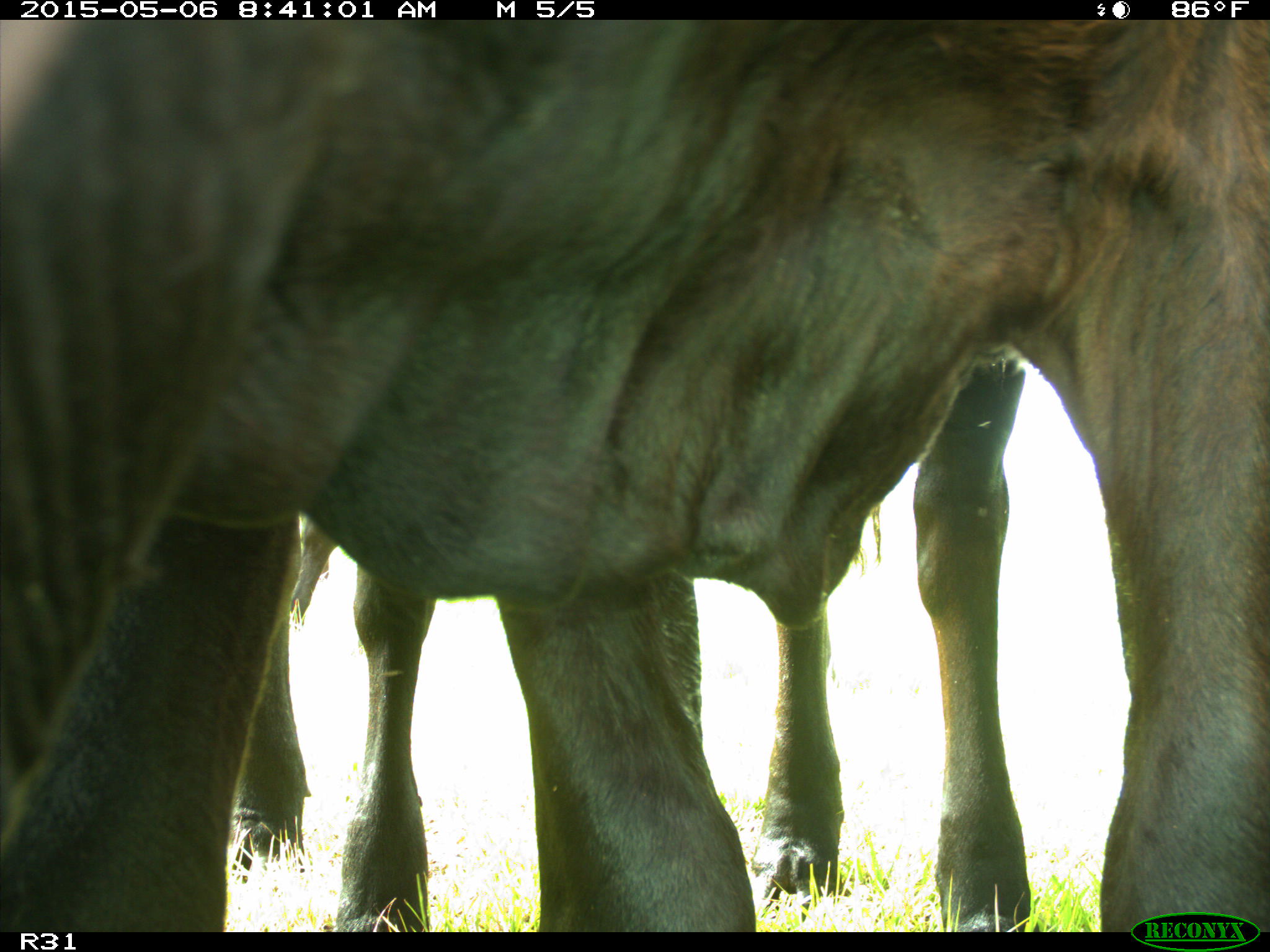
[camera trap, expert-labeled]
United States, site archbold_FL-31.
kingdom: Animalia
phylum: Chordata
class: Mammalia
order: Artiodactyla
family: Bovidae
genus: Bos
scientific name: Bos taurus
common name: domestic cow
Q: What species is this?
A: Bos taurus (domestic cow).